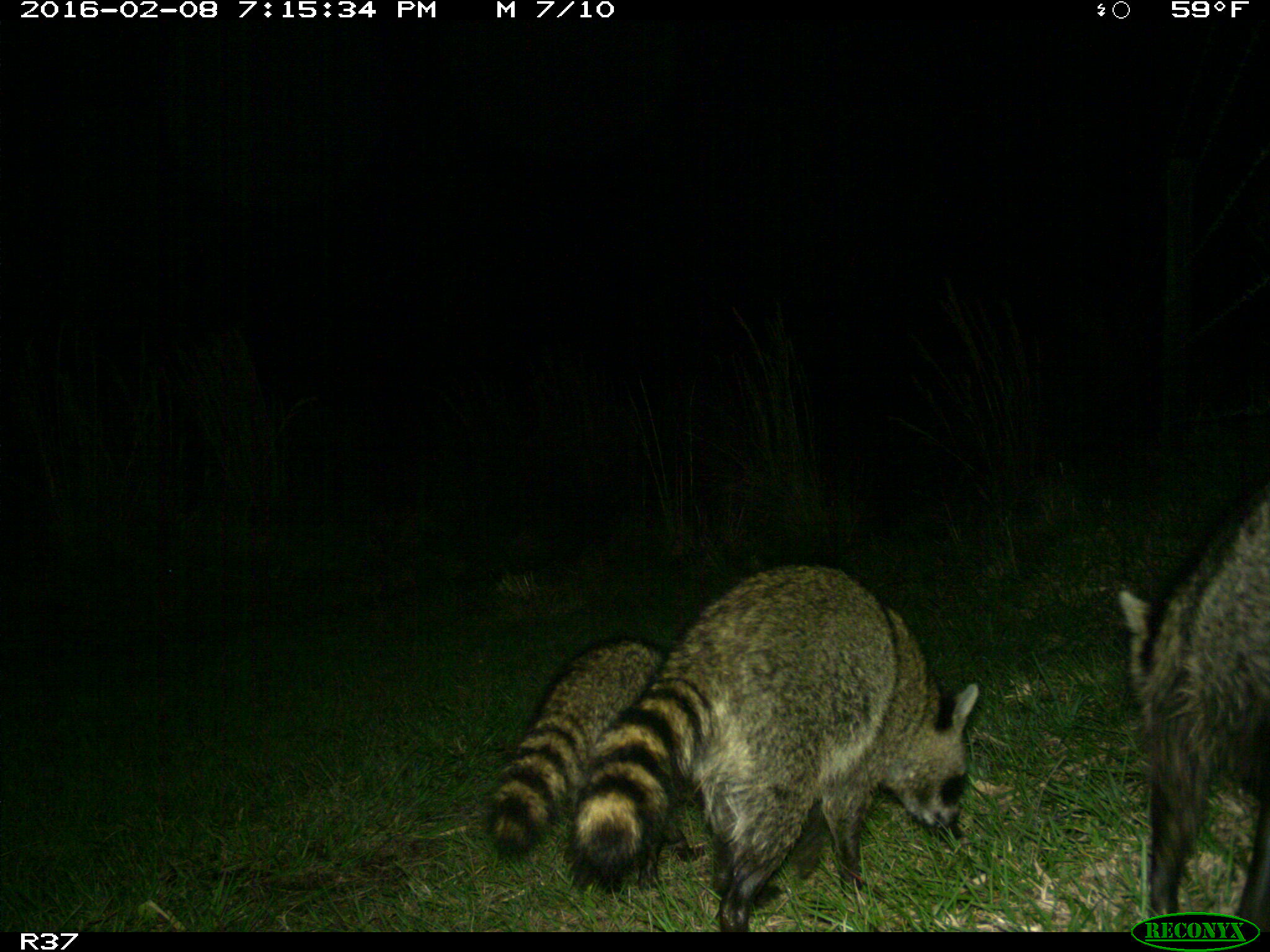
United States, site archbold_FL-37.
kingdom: Animalia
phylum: Chordata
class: Mammalia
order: Carnivora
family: Procyonidae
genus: Procyon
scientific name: Procyon lotor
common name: common raccoon